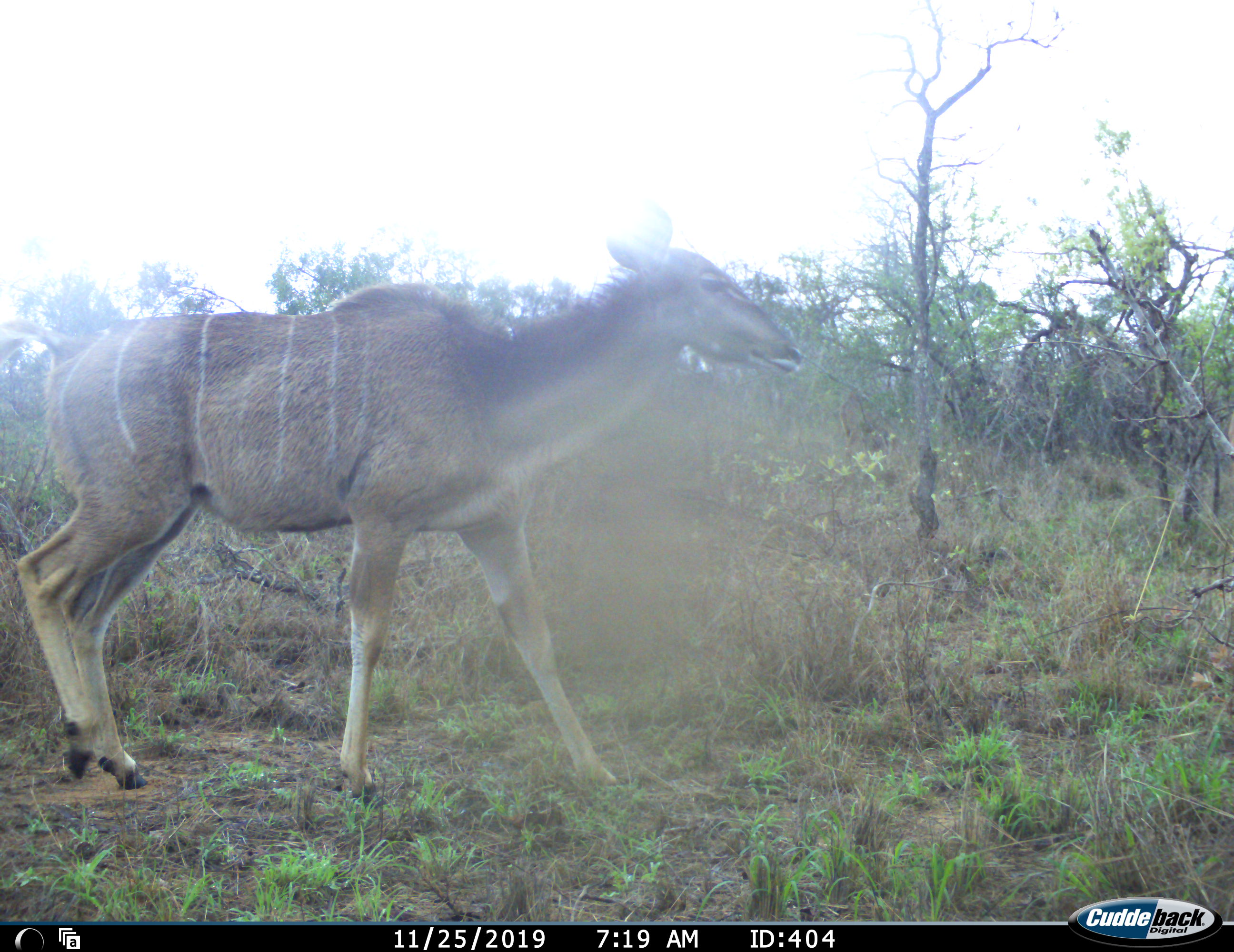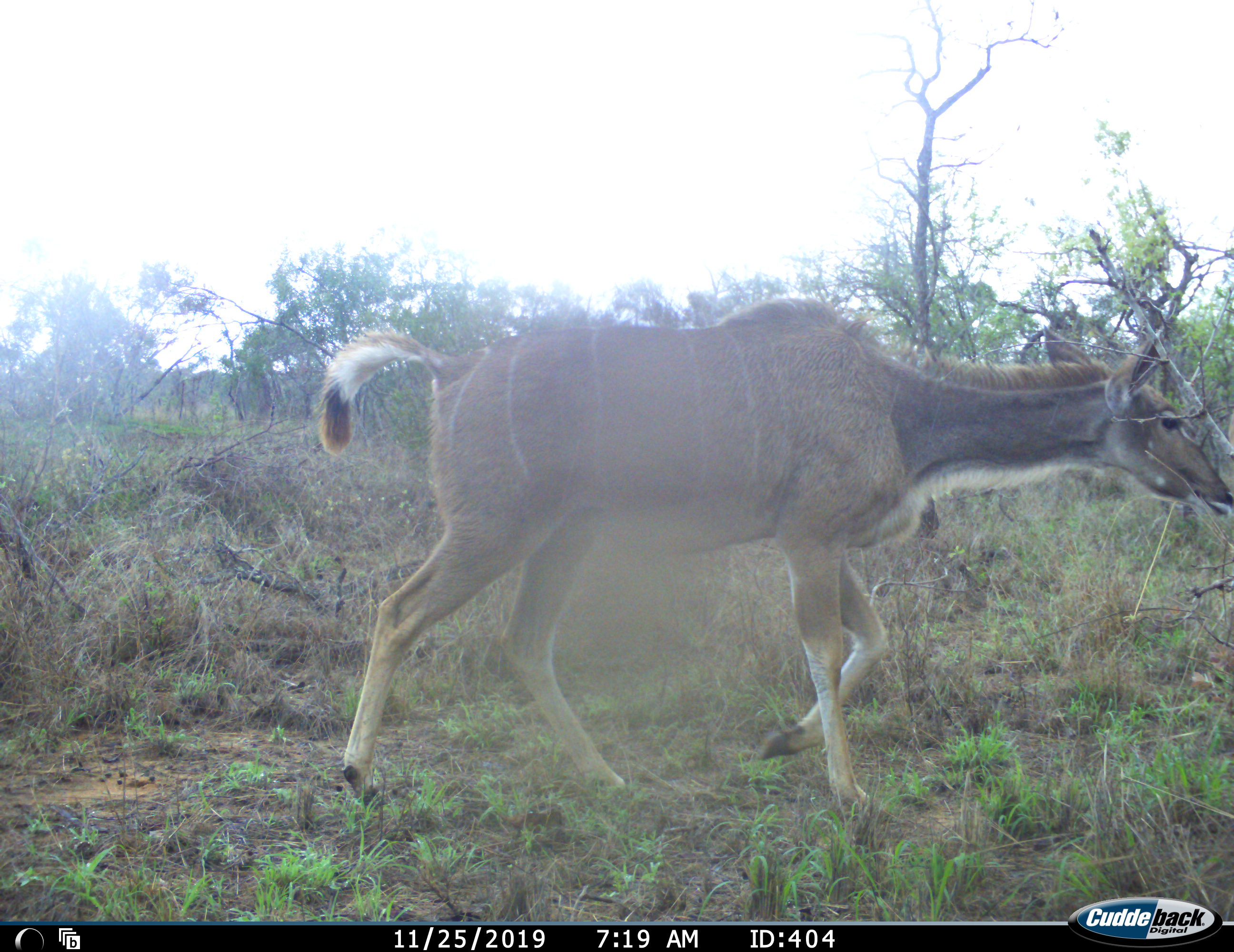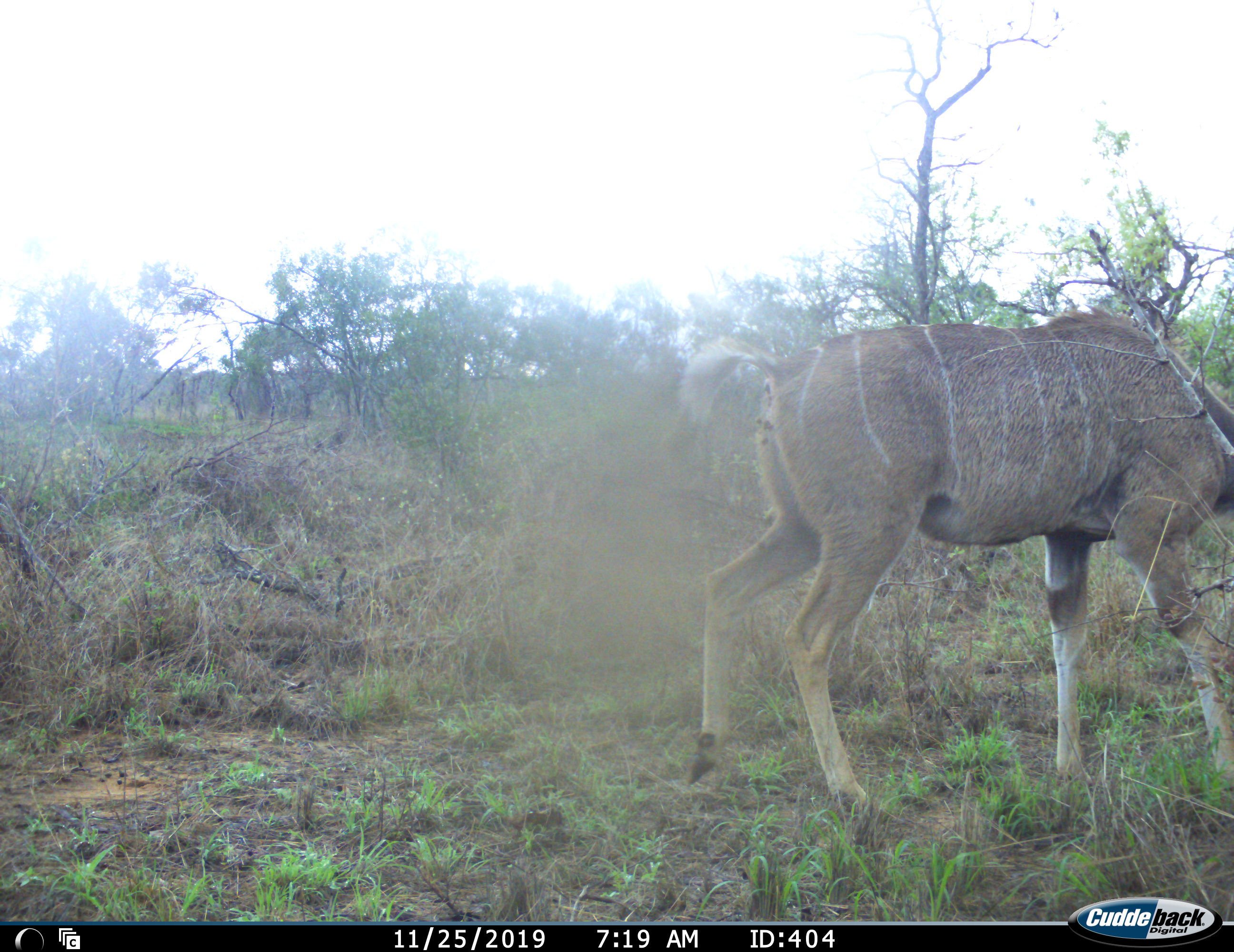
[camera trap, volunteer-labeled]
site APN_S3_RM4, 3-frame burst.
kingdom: Animalia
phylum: Chordata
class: Mammalia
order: Artiodactyla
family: Bovidae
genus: Tragelaphus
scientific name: Tragelaphus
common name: kudu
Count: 1.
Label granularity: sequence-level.